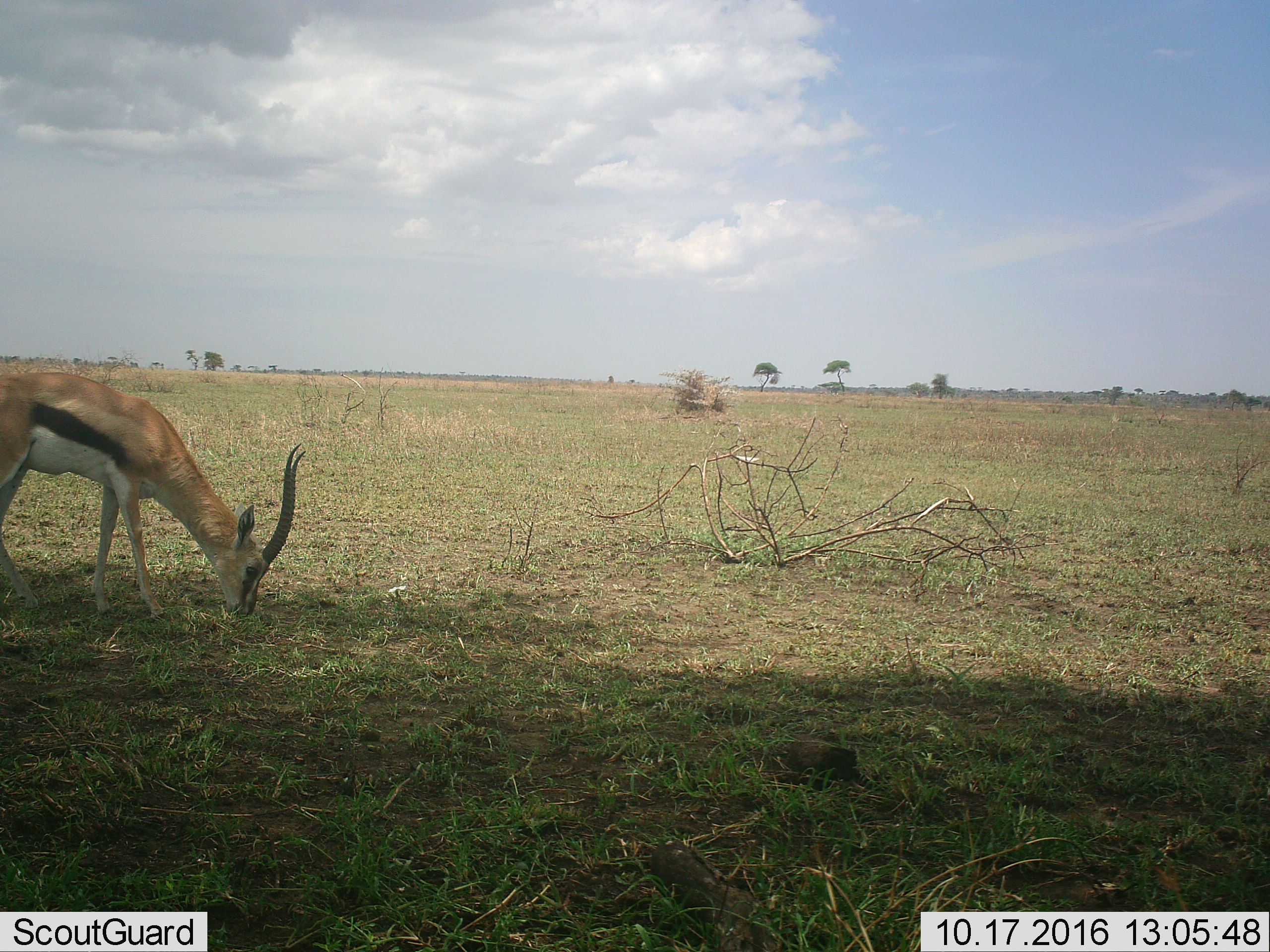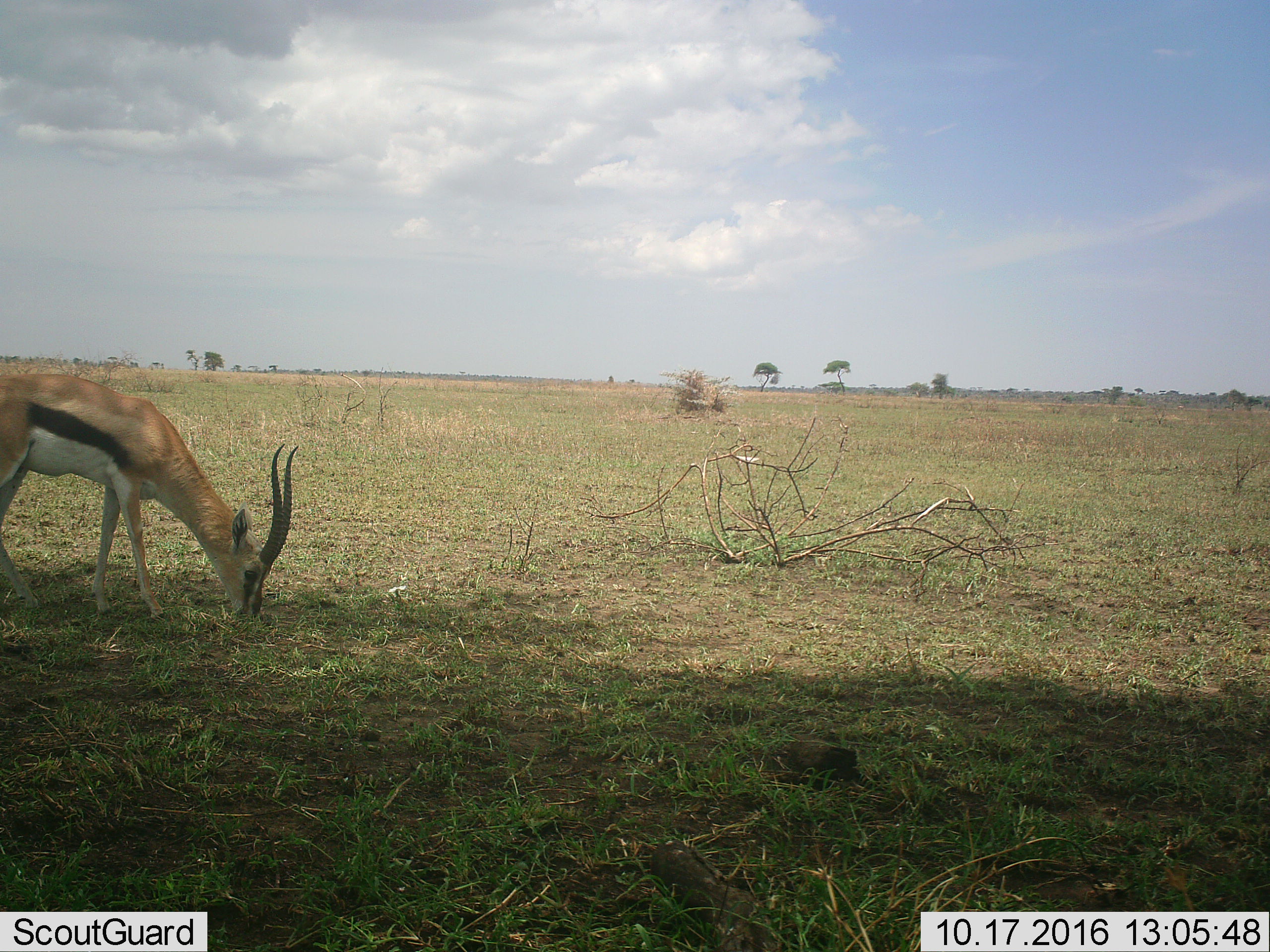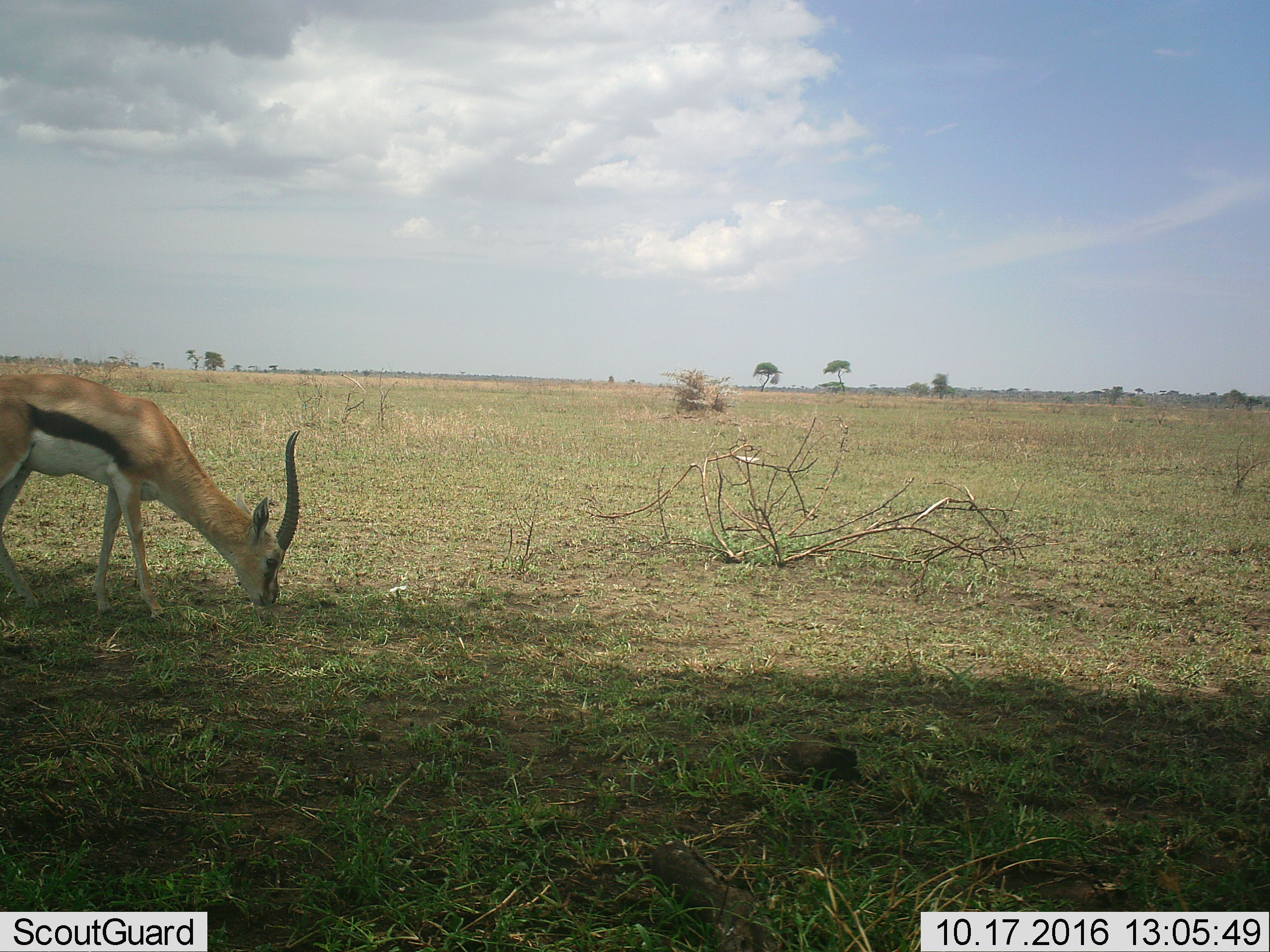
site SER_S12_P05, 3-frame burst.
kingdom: Animalia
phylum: Chordata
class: Mammalia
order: Artiodactyla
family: Bovidae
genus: Eudorcas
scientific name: Eudorcas thomsonii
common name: thomson's gazelle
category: gazellethomsons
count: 1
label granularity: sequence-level